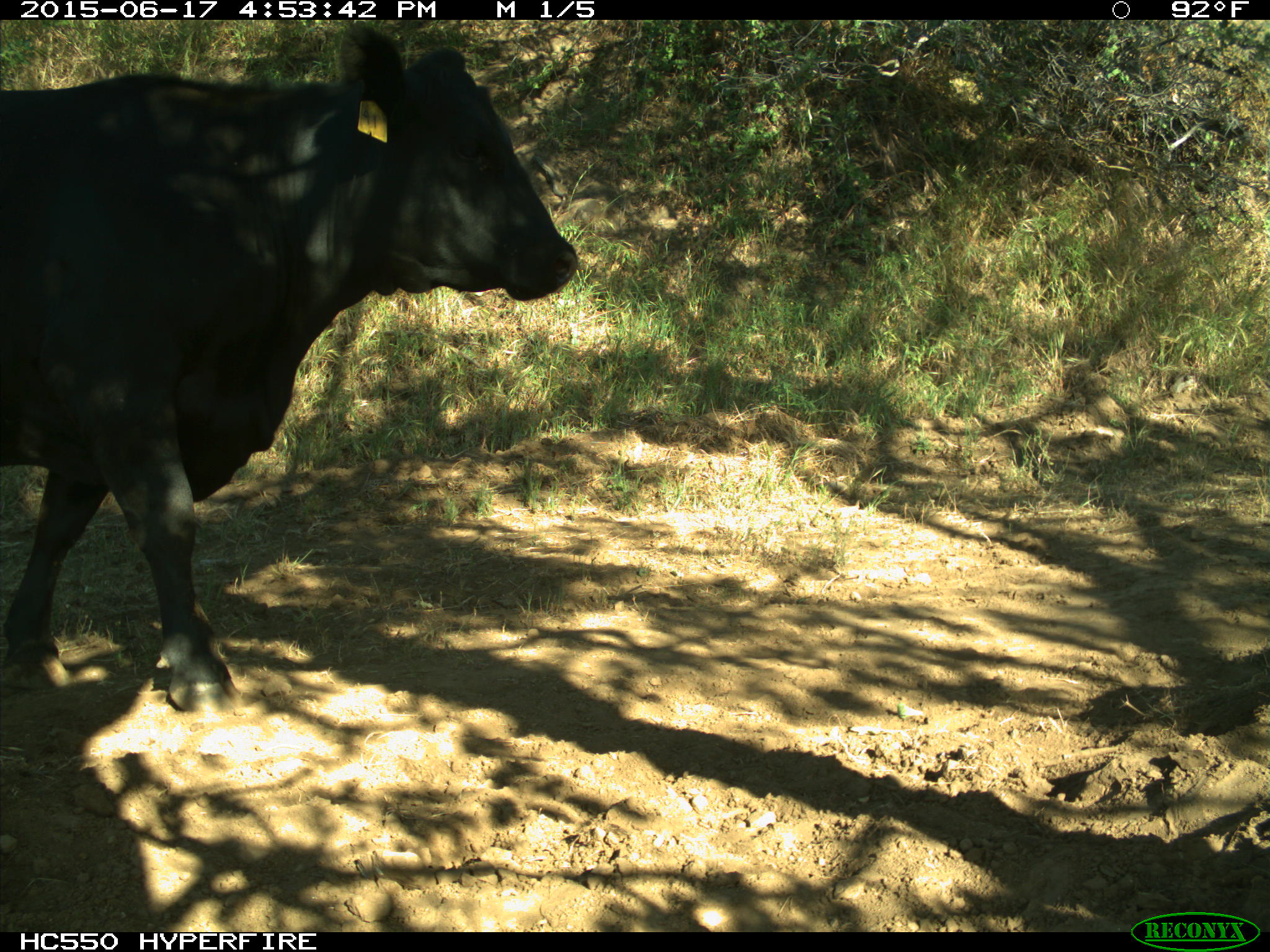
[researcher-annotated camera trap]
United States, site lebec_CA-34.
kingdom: Animalia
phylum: Chordata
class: Mammalia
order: Artiodactyla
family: Bovidae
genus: Bos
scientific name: Bos taurus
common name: domestic cow